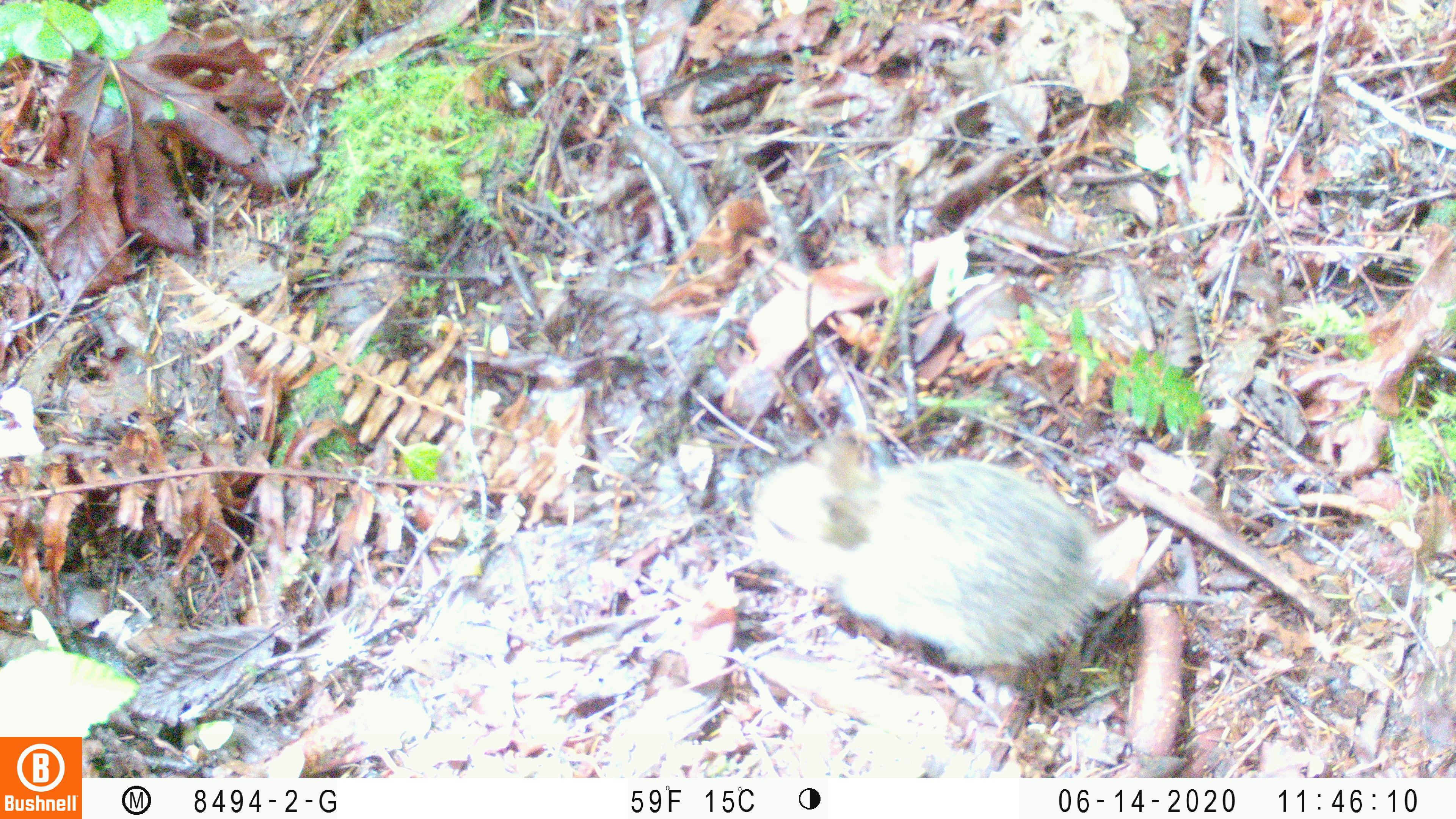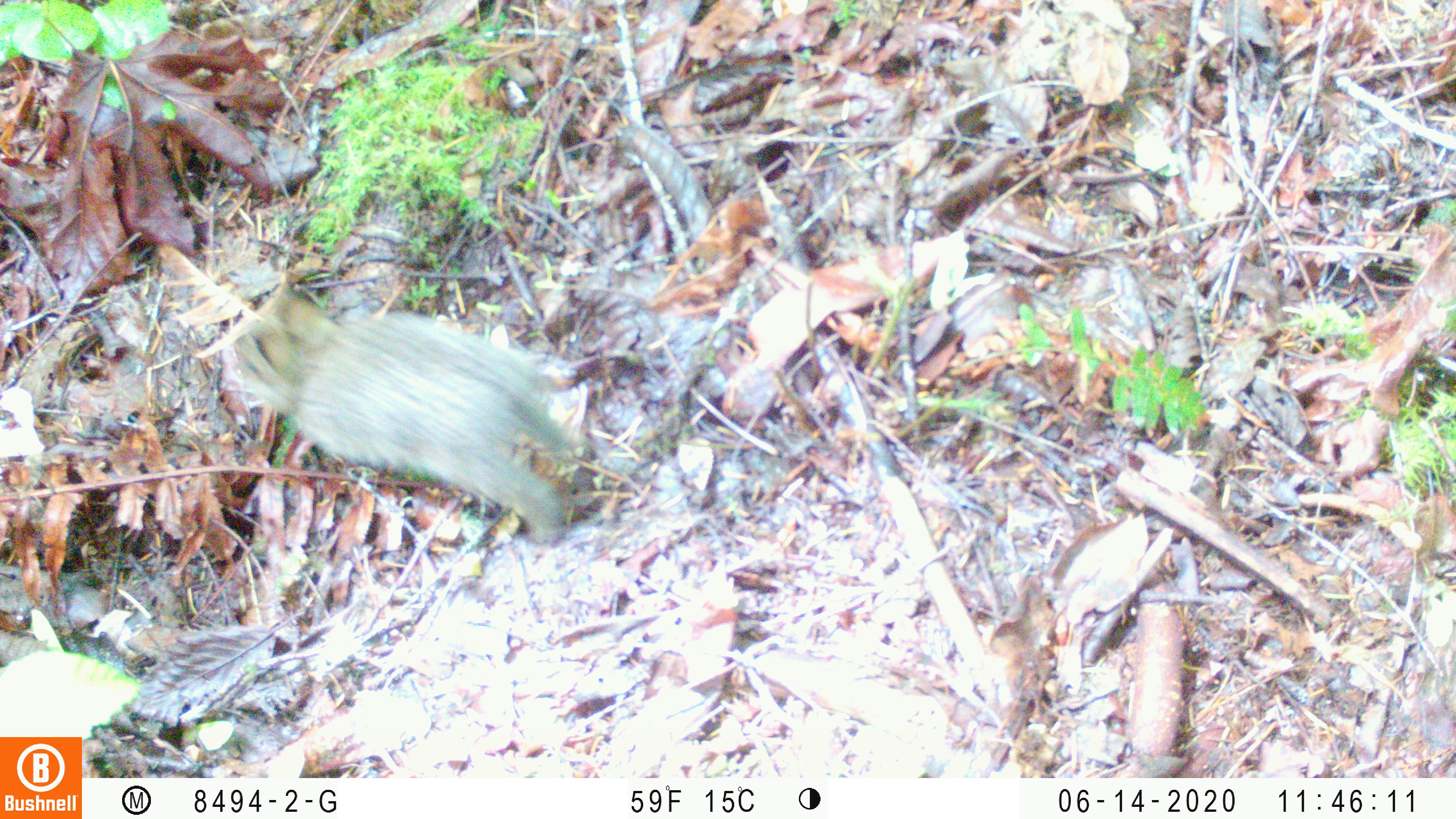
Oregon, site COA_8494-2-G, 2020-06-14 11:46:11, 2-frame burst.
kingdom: Animalia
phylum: Chordata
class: Mammalia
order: Lagomorpha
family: Leporidae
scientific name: Leporidae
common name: hares and rabbits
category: leporidae family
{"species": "leporidae family (hares and rabbits) (Leporidae)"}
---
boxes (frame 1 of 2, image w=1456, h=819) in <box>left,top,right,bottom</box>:
leporidae family: <box>746,436,1110,684</box>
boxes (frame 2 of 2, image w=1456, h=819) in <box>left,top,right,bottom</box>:
leporidae family: <box>231,289,573,552</box>